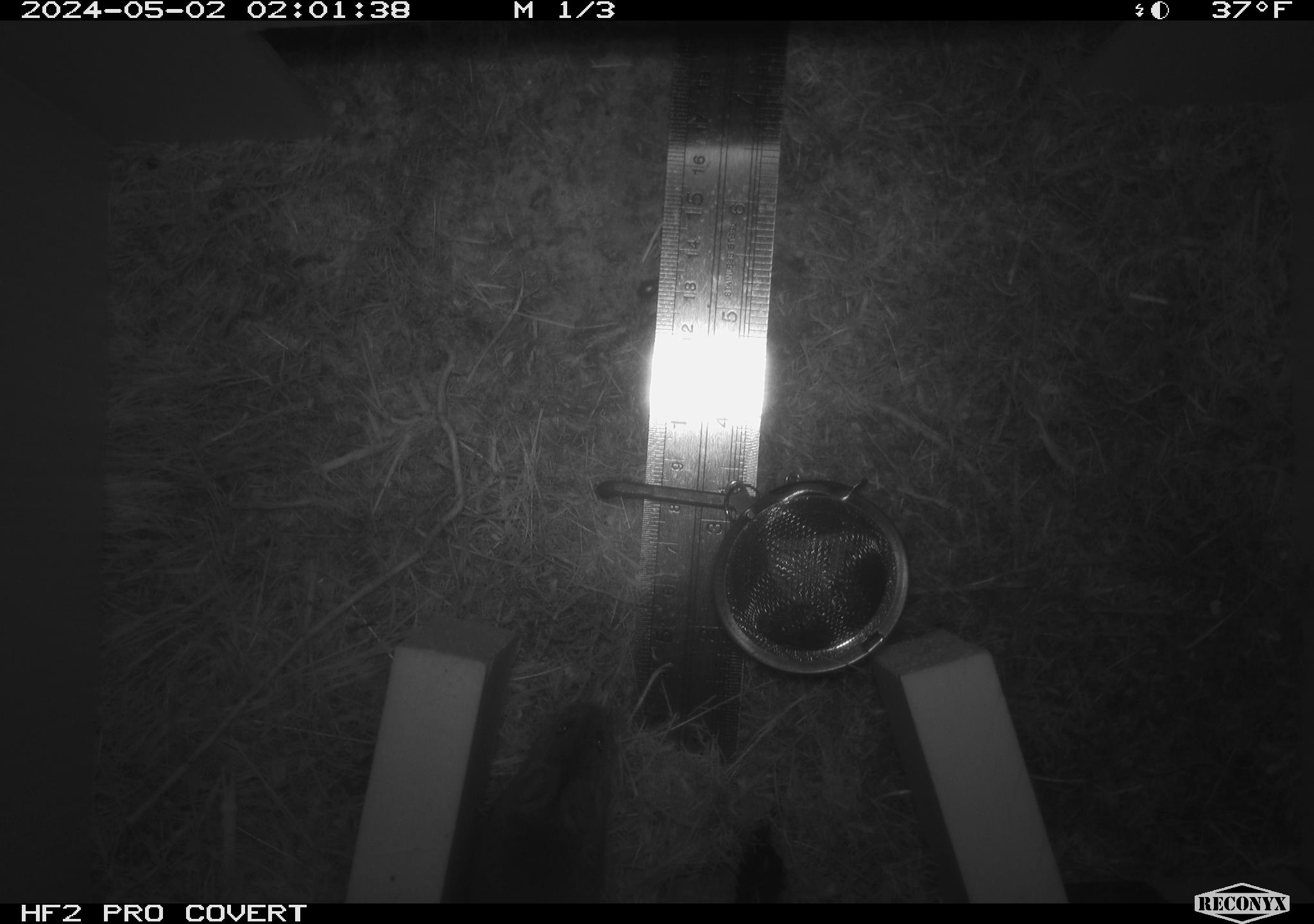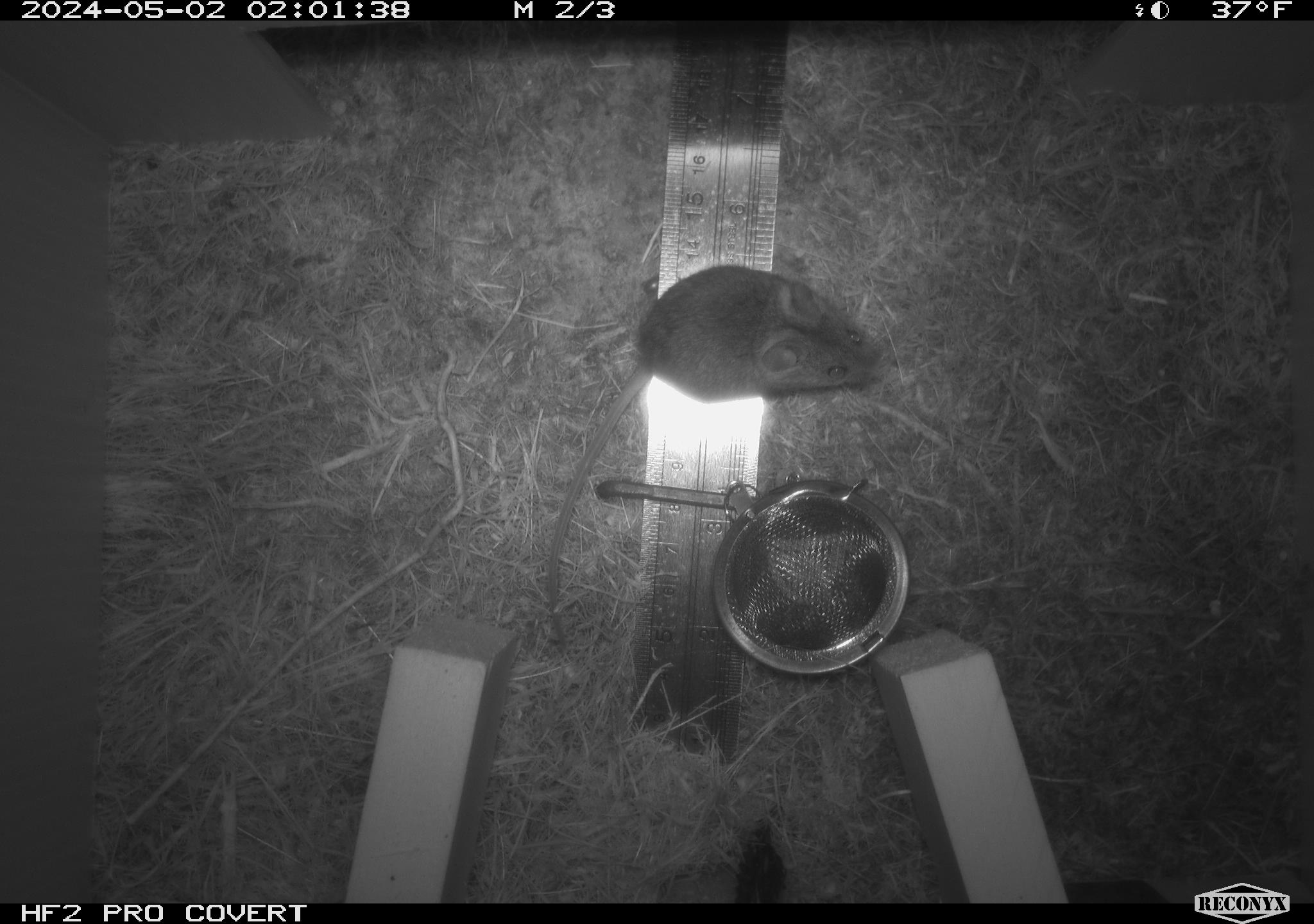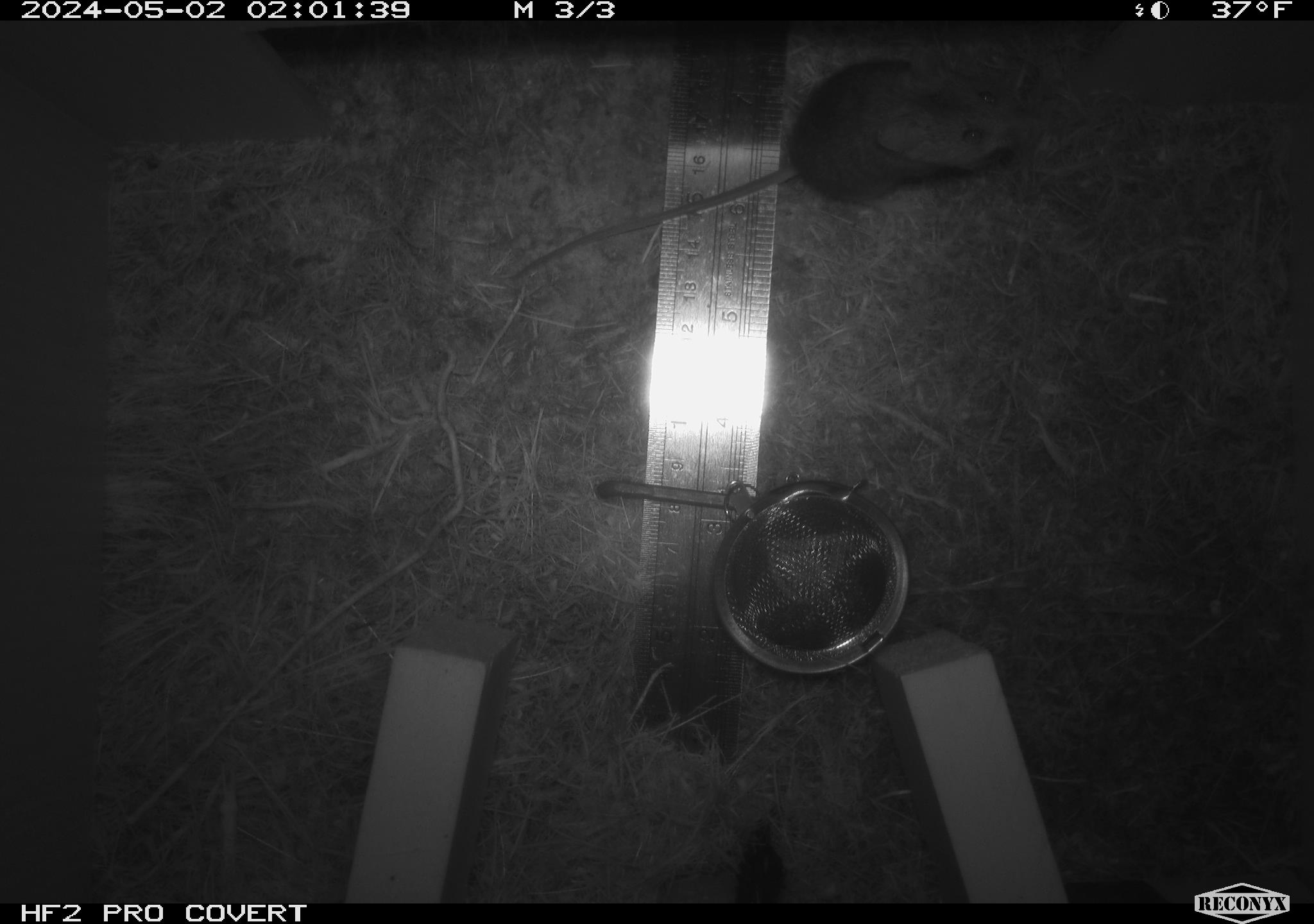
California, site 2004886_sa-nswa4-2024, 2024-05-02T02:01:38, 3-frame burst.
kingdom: Animalia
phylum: Arthropoda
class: Malacostraca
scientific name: Malacostraca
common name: amphipods, crabs, isopods, krill, lobsters and shrimps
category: malacostracan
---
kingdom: Animalia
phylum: Chordata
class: Mammalia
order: Rodentia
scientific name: Rodentia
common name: mouse species